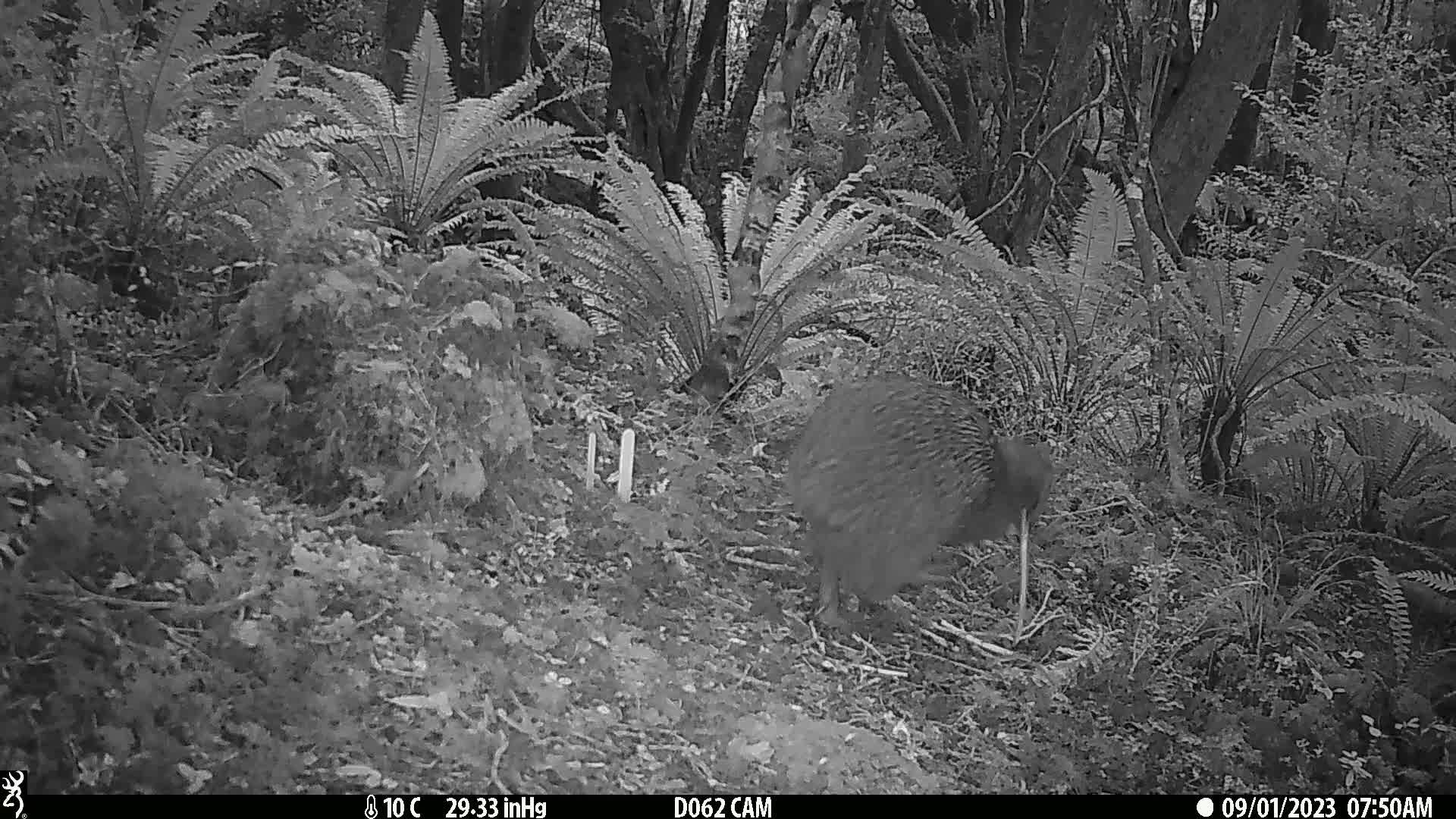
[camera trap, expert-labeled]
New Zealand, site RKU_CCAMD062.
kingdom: Animalia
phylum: Chordata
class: Aves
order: Apterygiformes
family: Apterygidae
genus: Apteryx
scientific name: Apteryx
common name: kiwi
Kiwi (Apteryx).